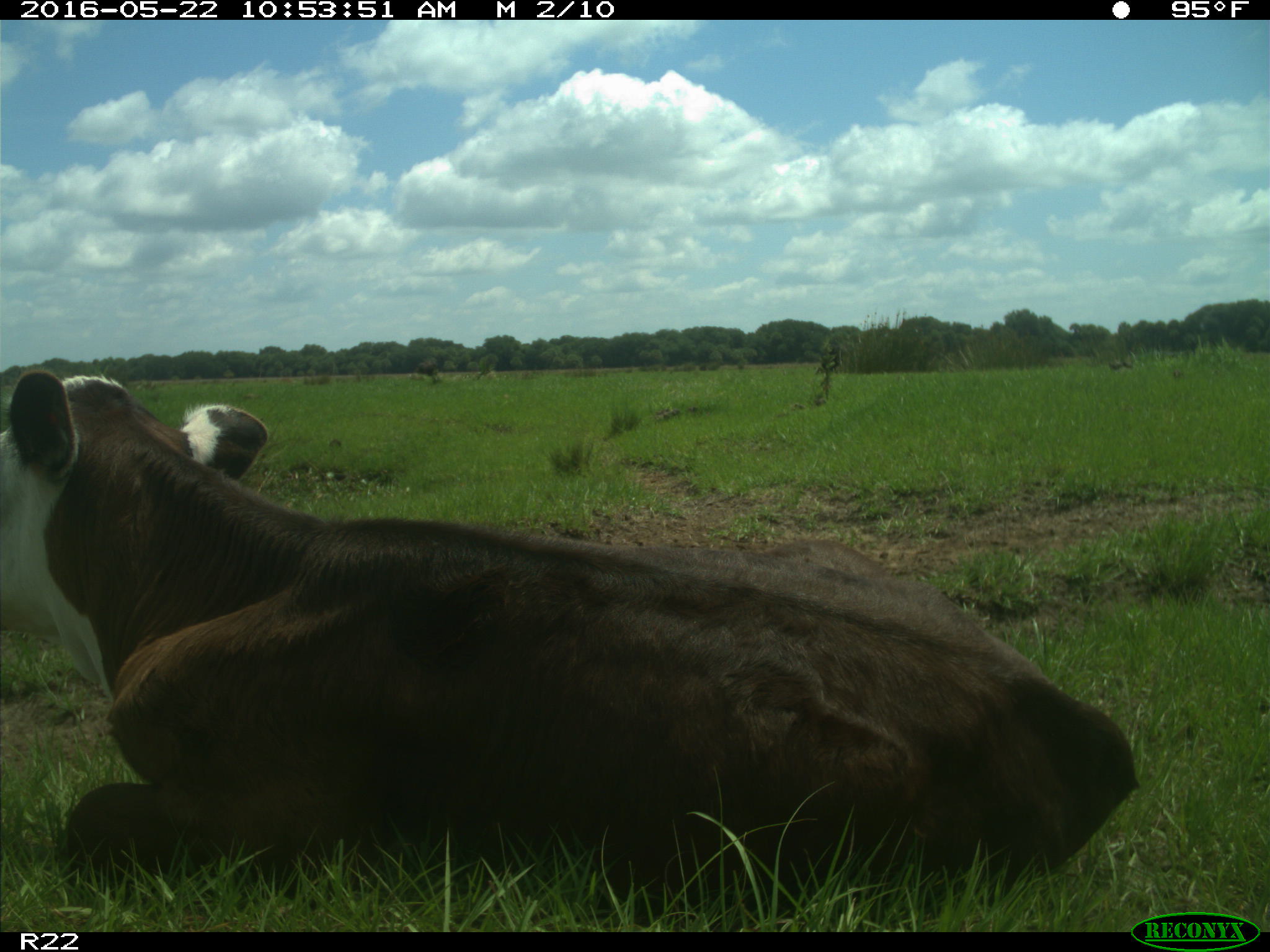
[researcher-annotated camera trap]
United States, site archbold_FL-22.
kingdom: Animalia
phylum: Chordata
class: Mammalia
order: Artiodactyla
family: Bovidae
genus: Bos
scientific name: Bos taurus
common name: domestic cow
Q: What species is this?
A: Bos taurus (domestic cow).